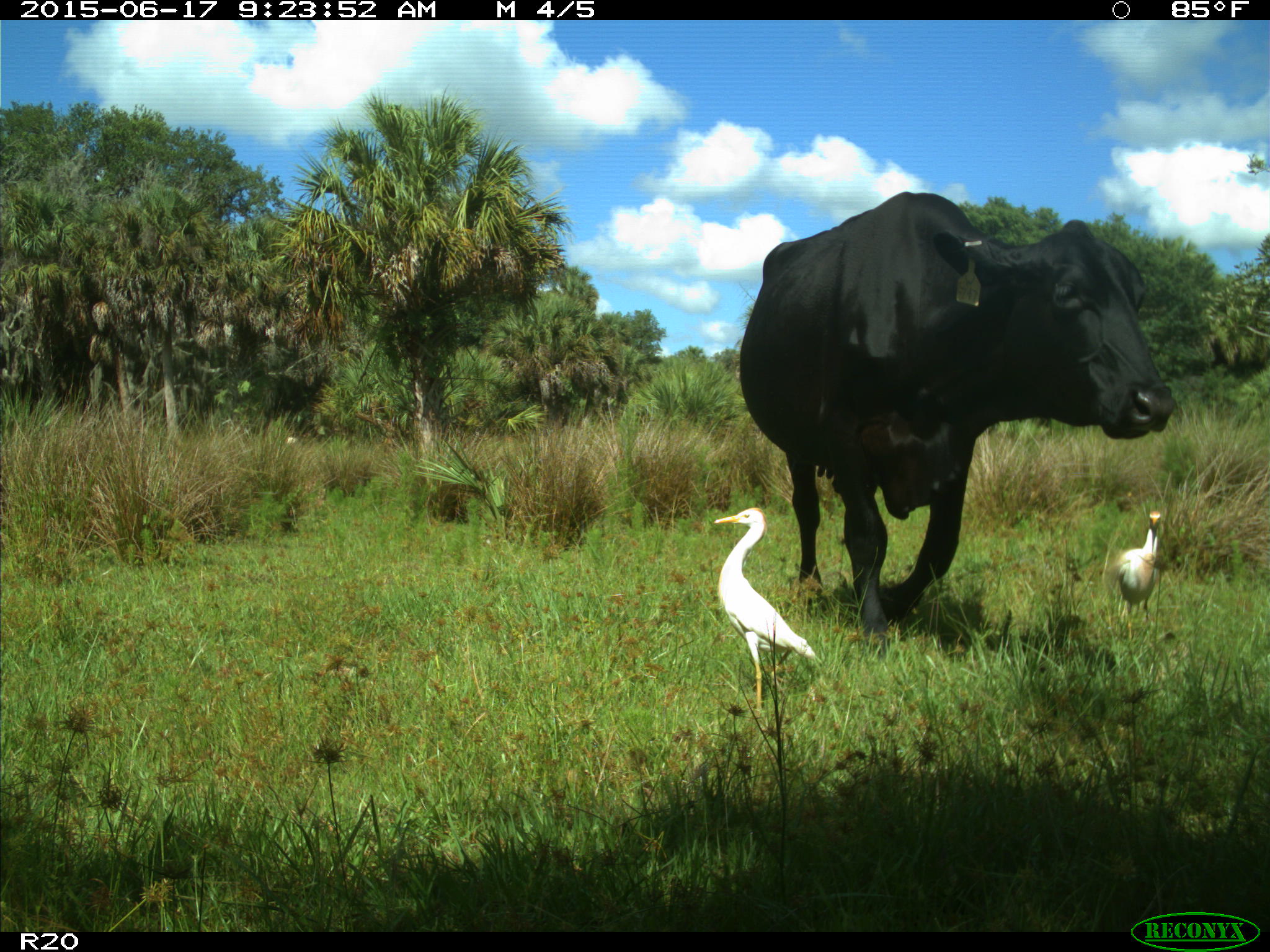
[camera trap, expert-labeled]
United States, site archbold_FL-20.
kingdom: Animalia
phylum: Chordata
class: Mammalia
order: Artiodactyla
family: Bovidae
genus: Bos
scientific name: Bos taurus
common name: domestic cow